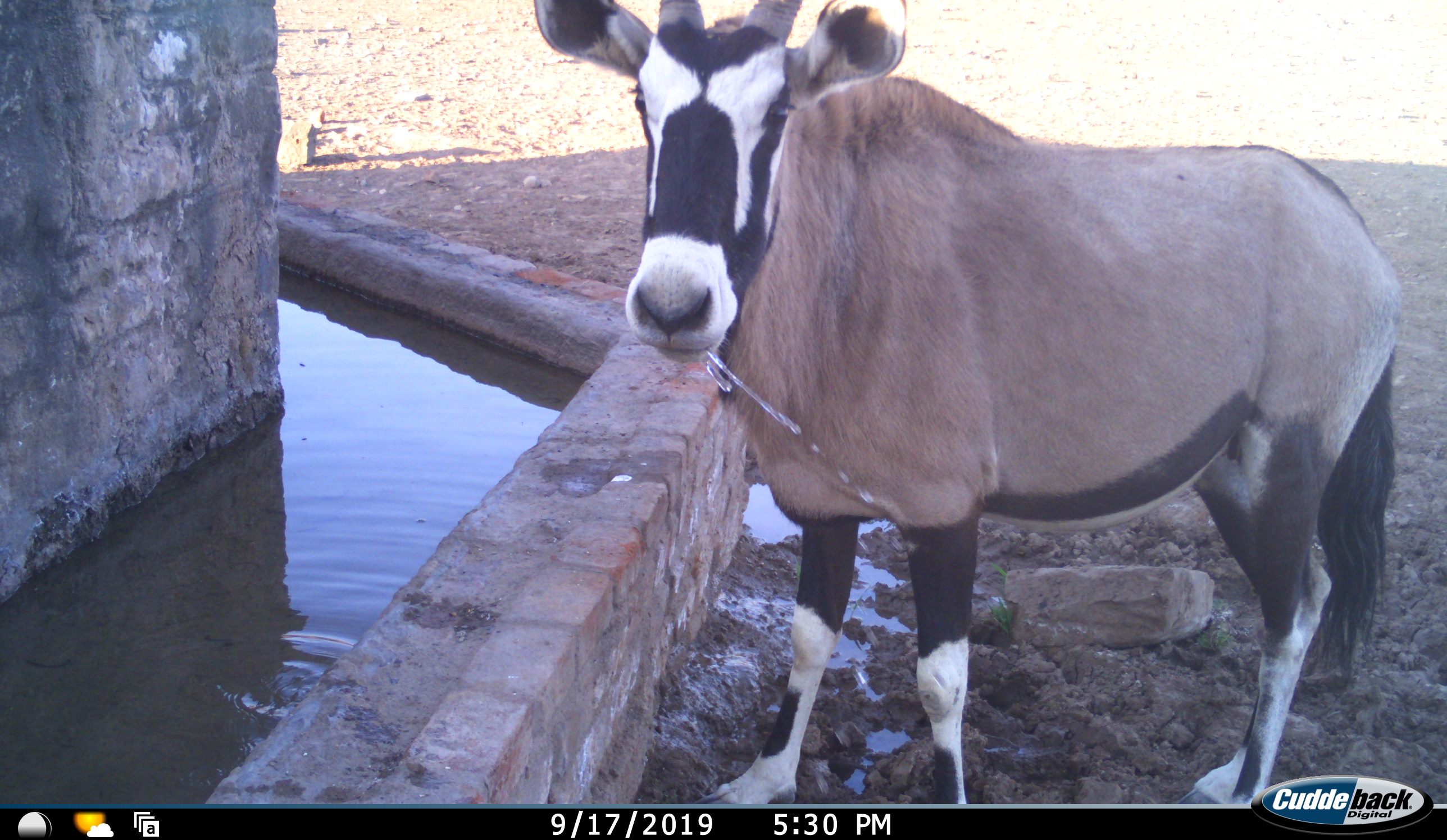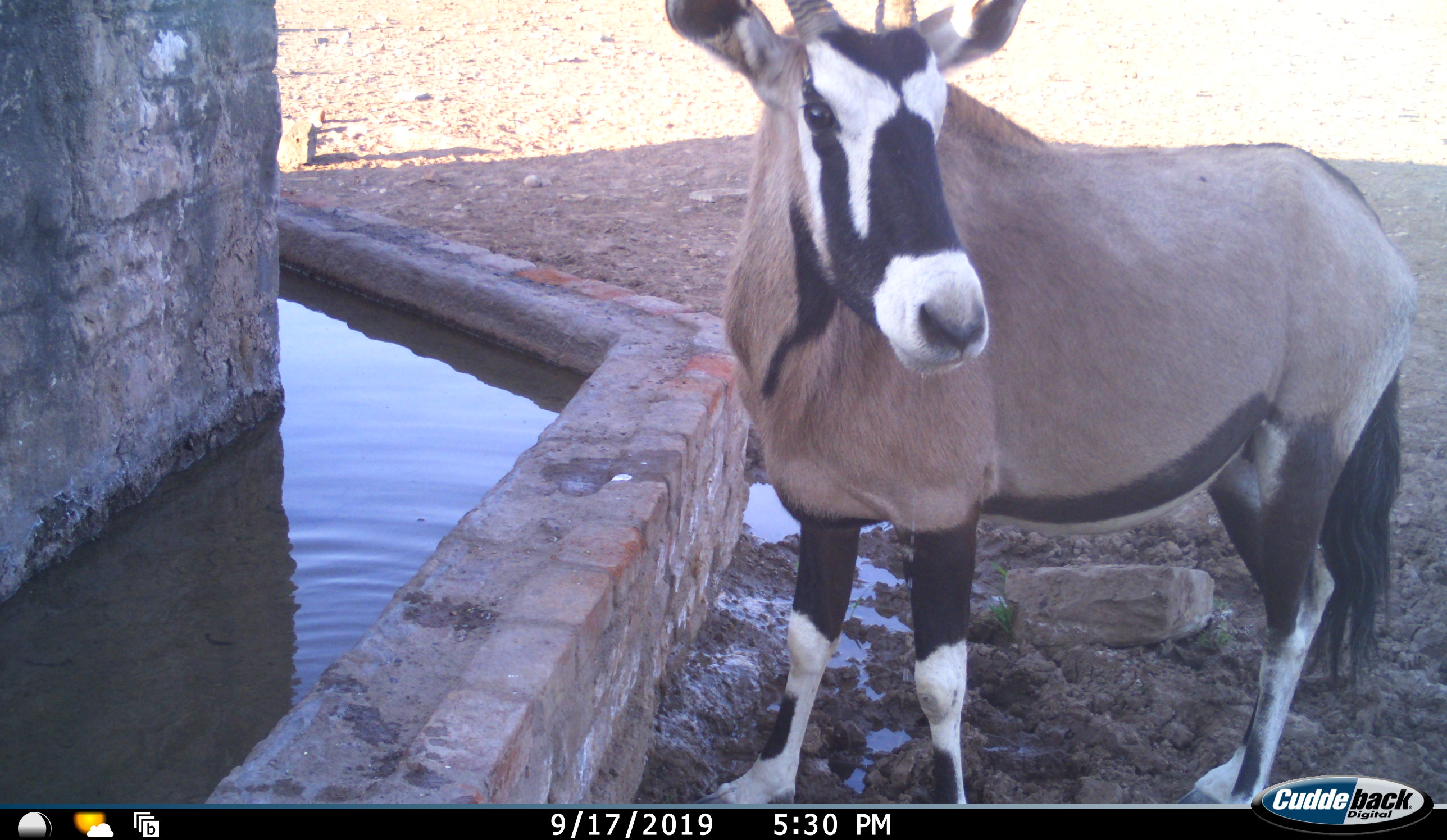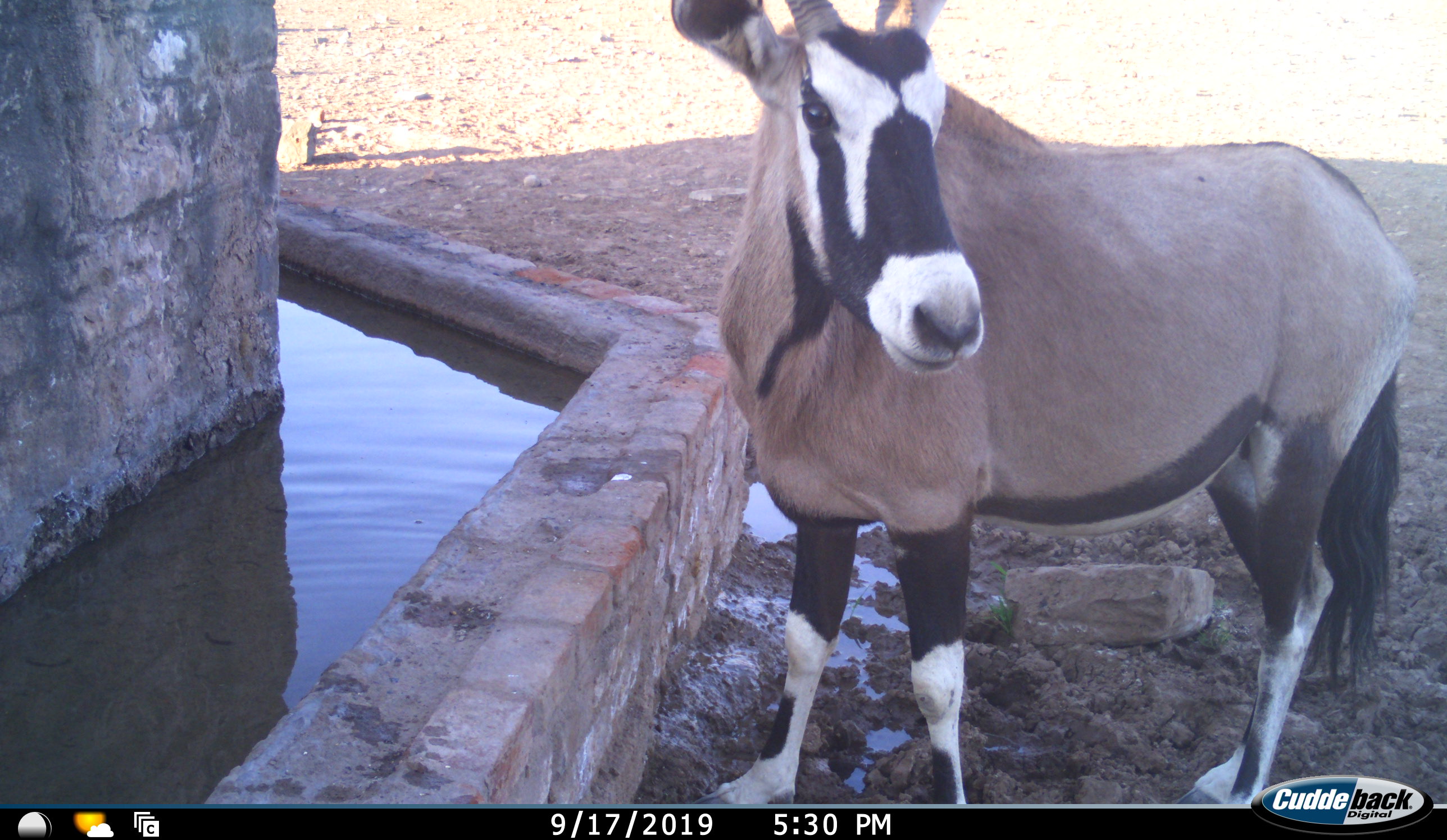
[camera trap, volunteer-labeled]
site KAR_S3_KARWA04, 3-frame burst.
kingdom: Animalia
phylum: Chordata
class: Mammalia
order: Artiodactyla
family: Bovidae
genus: Oryx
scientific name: Oryx gazella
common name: gemsbok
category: oryx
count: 1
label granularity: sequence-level